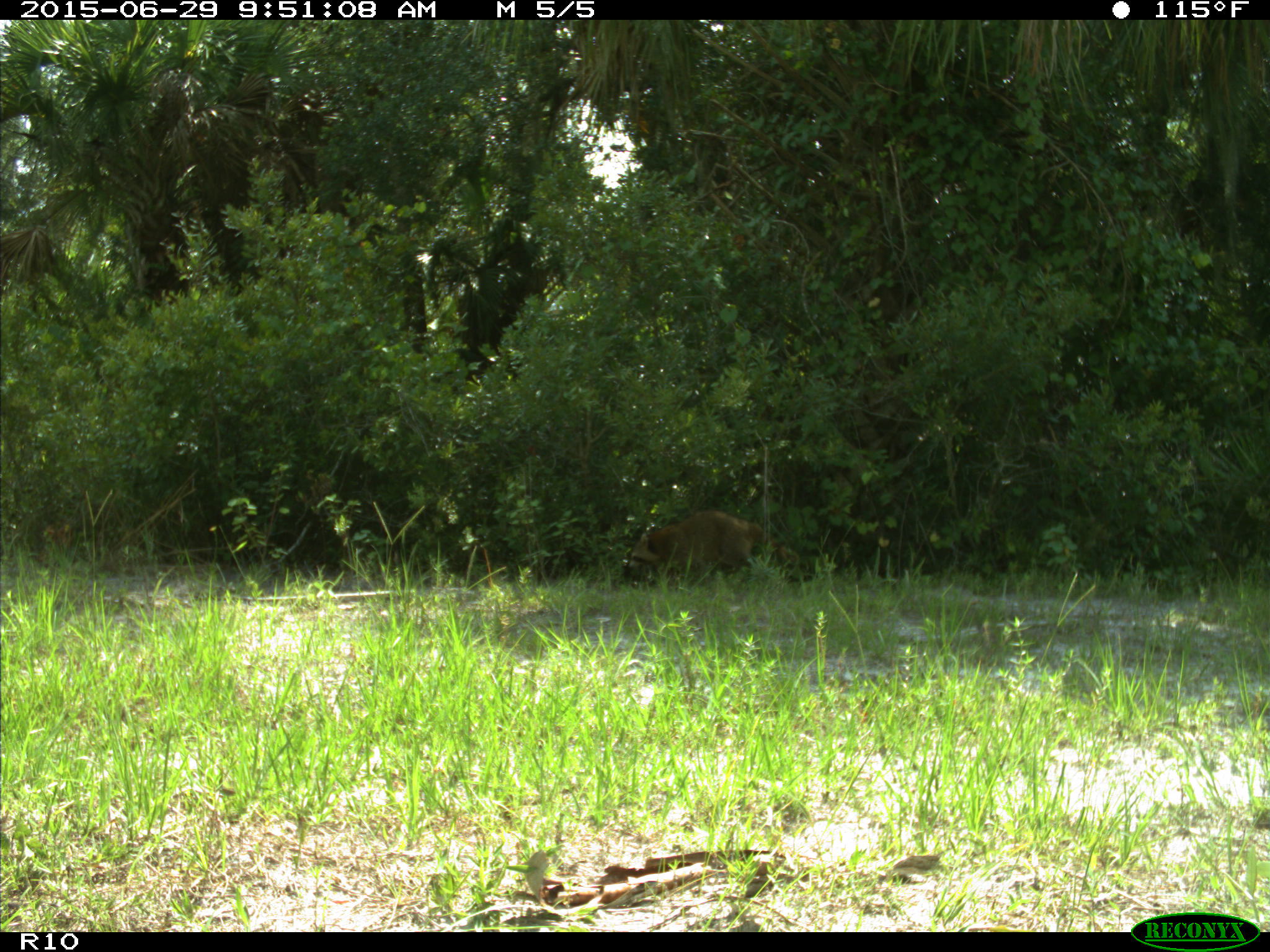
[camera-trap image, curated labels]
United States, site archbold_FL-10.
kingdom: Animalia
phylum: Chordata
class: Mammalia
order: Carnivora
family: Procyonidae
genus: Procyon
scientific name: Procyon lotor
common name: common raccoon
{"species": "Procyon lotor (common raccoon)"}